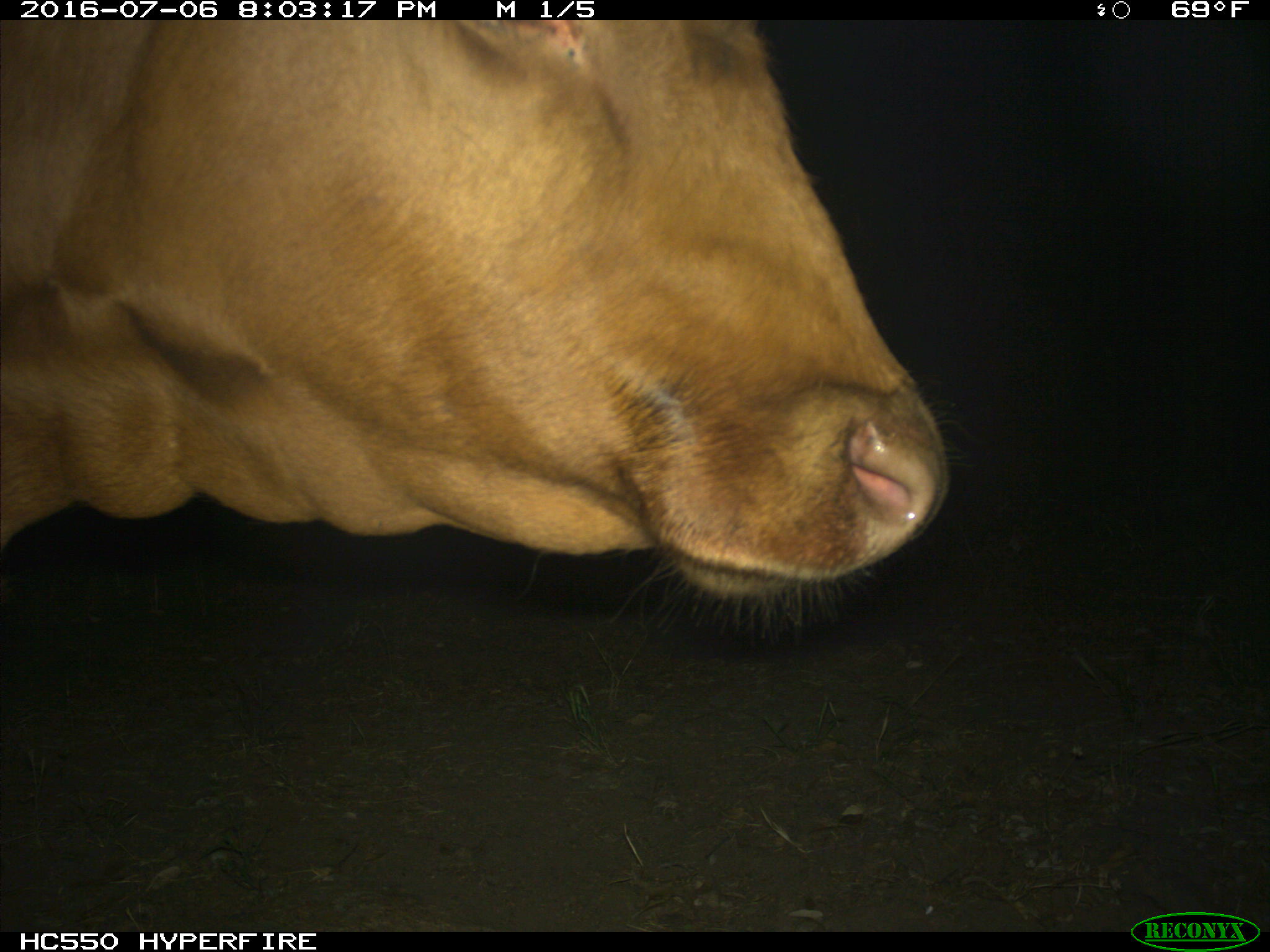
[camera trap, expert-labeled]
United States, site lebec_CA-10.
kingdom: Animalia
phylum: Chordata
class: Mammalia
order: Artiodactyla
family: Bovidae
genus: Bos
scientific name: Bos taurus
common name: domestic cow